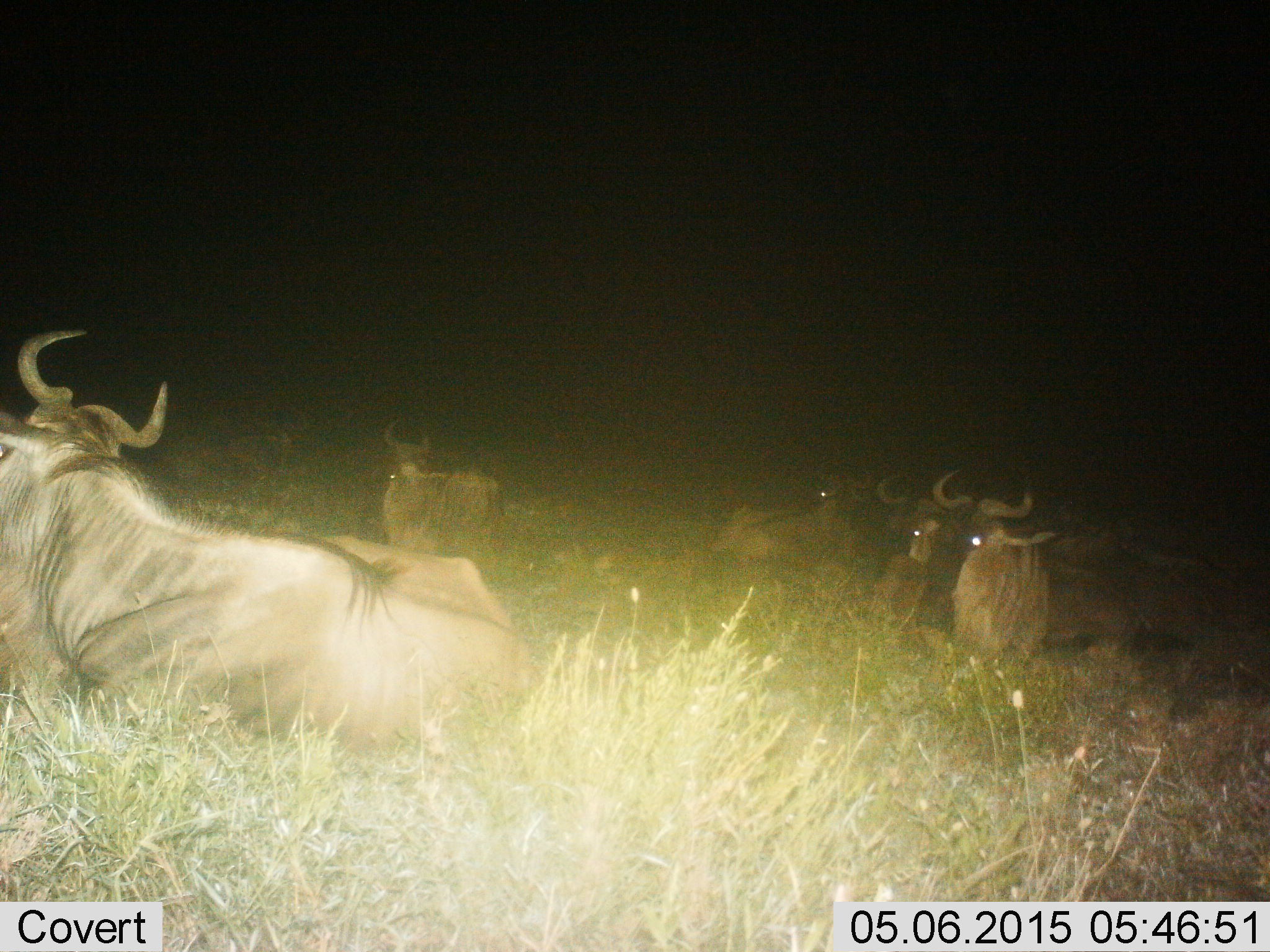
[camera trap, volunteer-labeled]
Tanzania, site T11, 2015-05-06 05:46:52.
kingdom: Animalia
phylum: Chordata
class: Mammalia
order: Artiodactyla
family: Bovidae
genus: Connochaetes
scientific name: Connochaetes taurinus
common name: blue wildebeest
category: wildebeest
Wildebeest (blue wildebeest) (Connochaetes taurinus), count 6. Behavior (volunteer vote fractions): standing 0%, resting 80%, moving 10%, interacting 0%. Young present (vote fraction): 0%. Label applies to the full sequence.